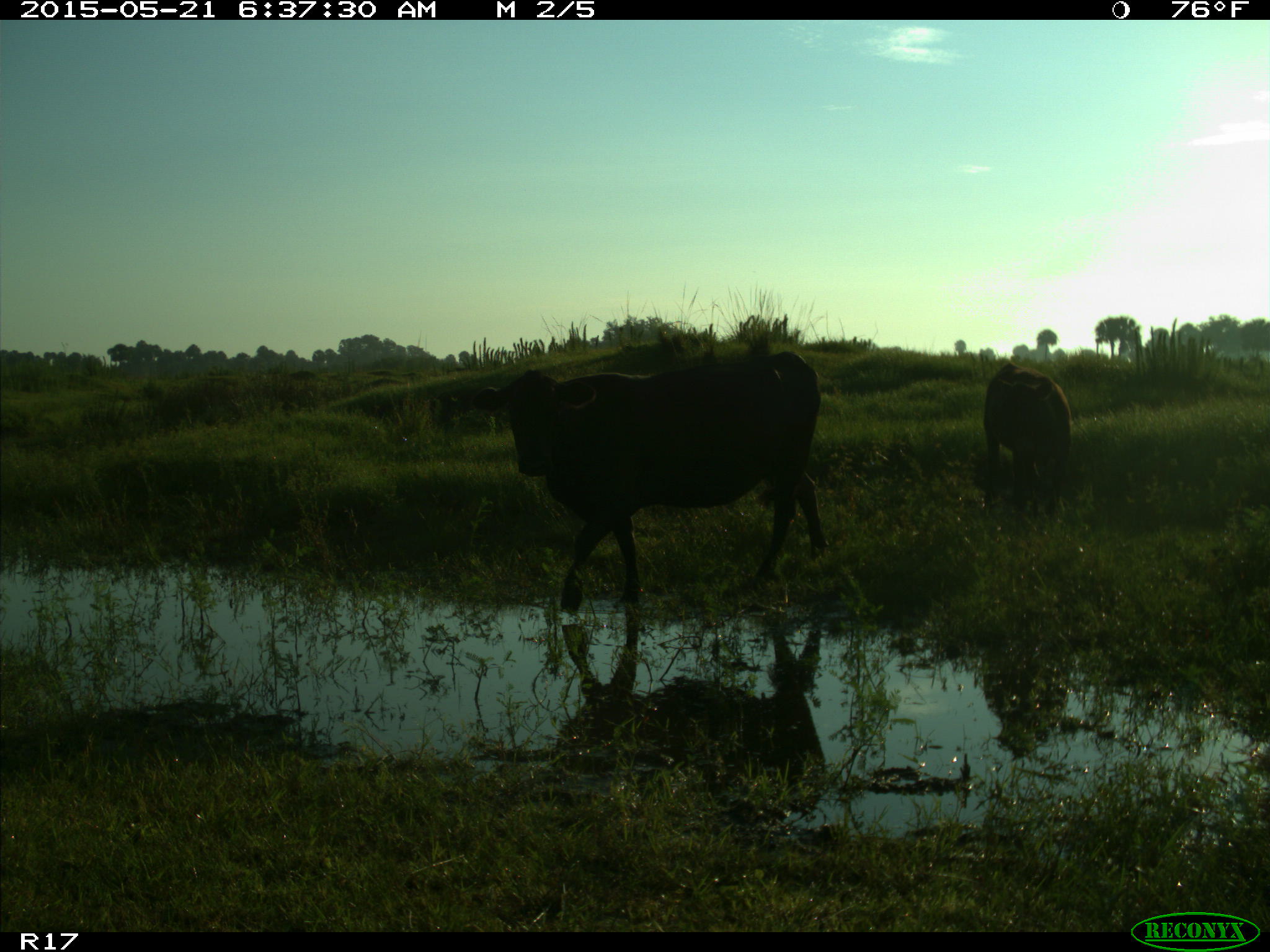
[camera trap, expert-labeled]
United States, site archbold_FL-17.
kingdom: Animalia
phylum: Chordata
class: Mammalia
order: Artiodactyla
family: Bovidae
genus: Bos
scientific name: Bos taurus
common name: domestic cow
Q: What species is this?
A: Bos taurus (domestic cow).